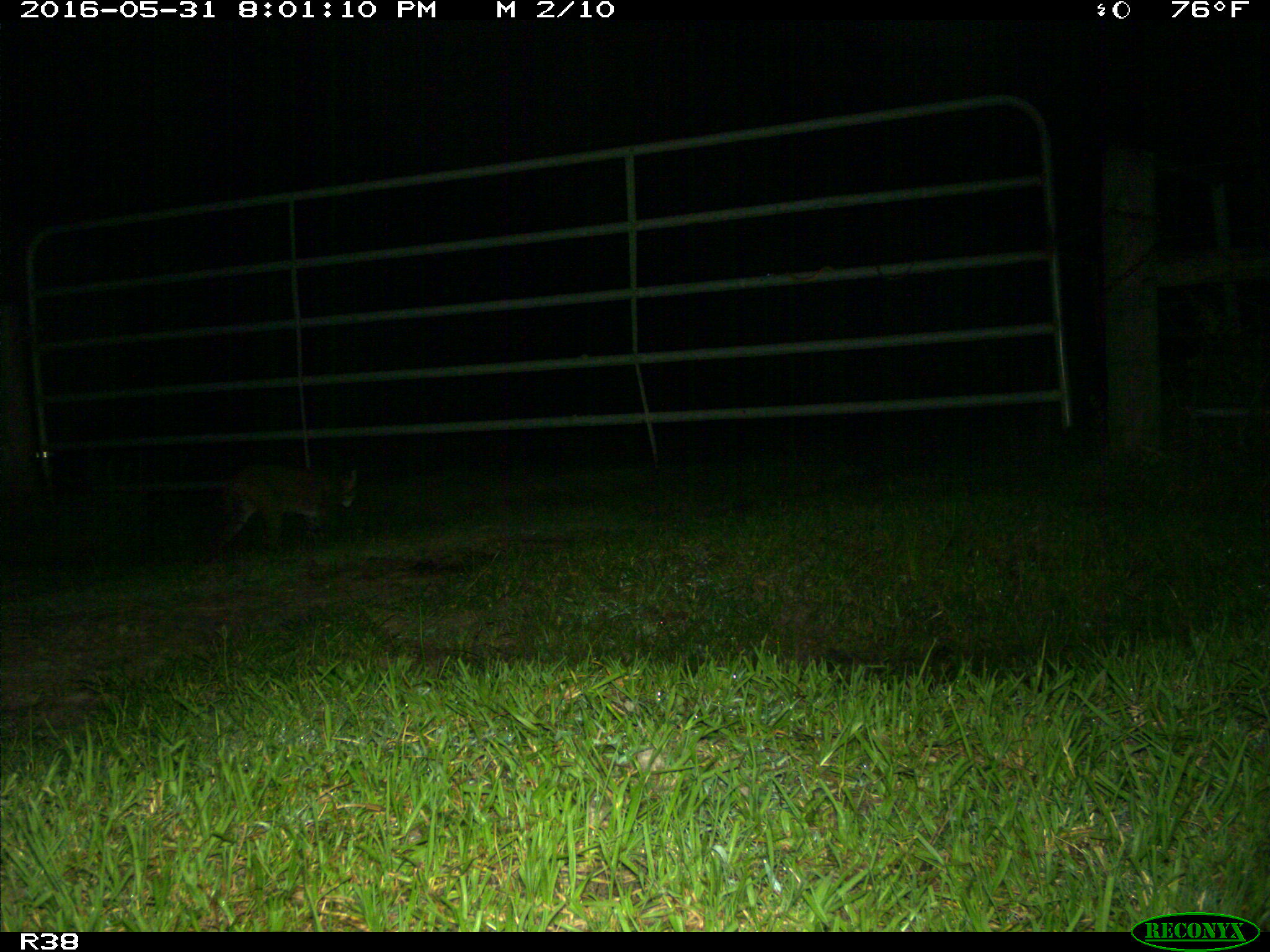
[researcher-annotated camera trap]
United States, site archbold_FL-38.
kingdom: Animalia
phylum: Chordata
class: Mammalia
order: Carnivora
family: Felidae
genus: Lynx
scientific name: Lynx rufus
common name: bobcat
Lynx rufus (bobcat).